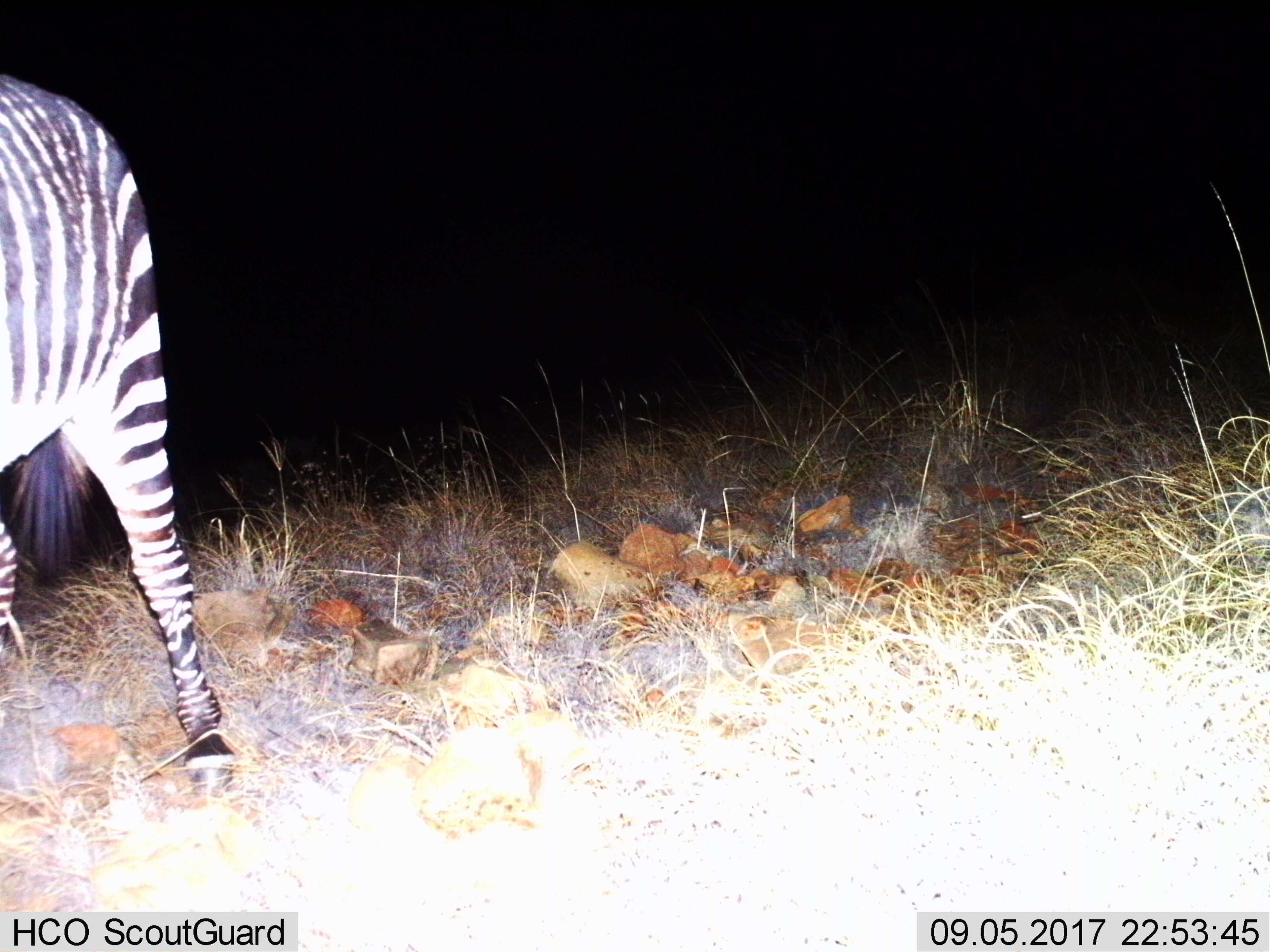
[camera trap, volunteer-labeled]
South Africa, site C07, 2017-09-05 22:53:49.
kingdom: Animalia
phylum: Chordata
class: Mammalia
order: Perissodactyla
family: Equidae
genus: Equus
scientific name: Equus zebra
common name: mountain zebra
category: zebramountain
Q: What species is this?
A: Zebramountain (mountain zebra) (Equus zebra).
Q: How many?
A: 1.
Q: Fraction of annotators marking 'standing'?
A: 29%.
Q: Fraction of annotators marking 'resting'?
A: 0%.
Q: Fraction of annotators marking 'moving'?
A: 86%.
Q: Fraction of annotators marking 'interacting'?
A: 0%.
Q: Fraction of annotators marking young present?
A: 0%.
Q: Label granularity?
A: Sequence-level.